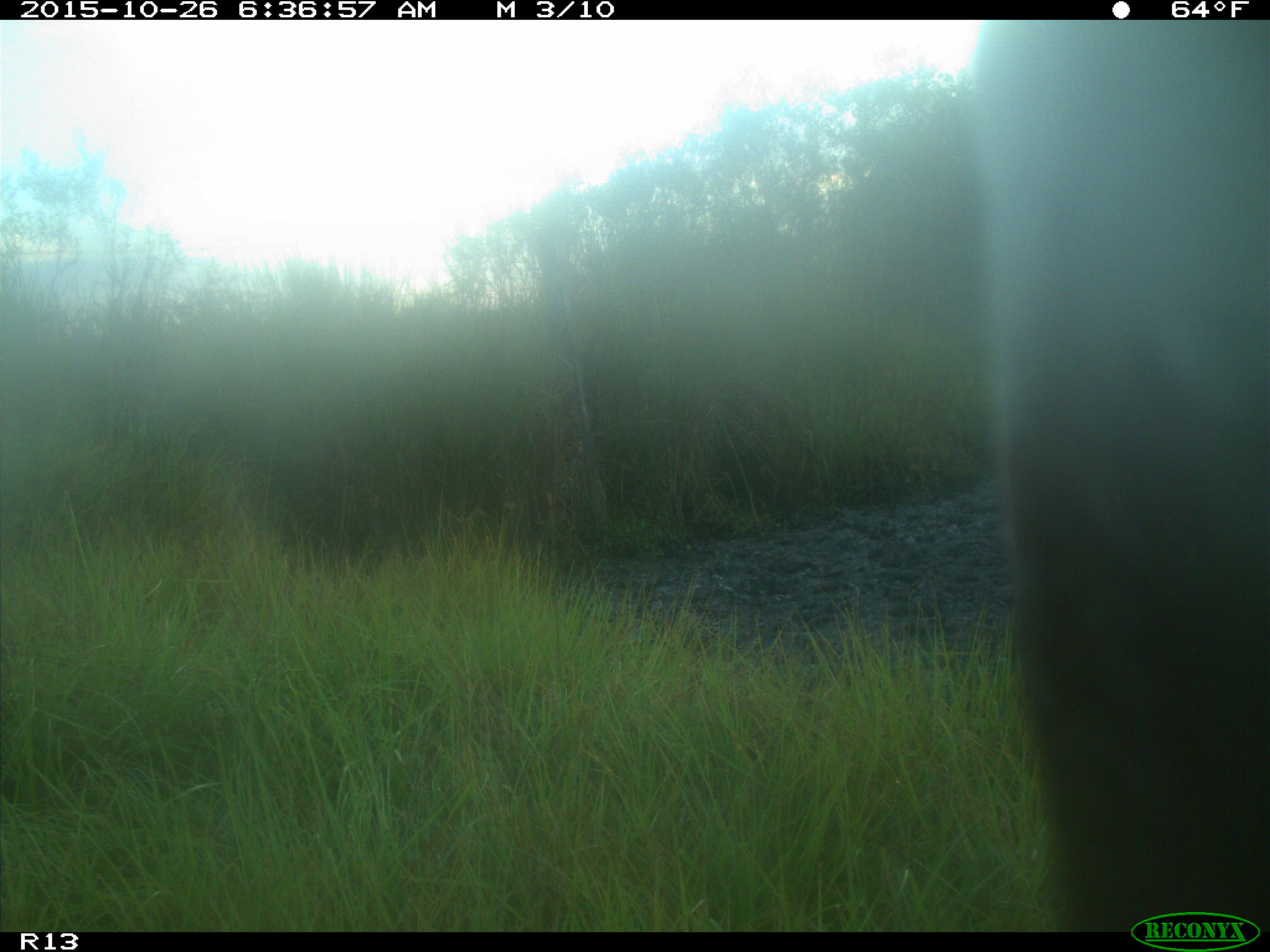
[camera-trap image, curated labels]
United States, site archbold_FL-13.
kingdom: Animalia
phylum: Chordata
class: Mammalia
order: Artiodactyla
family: Bovidae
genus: Bos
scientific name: Bos taurus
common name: domestic cow